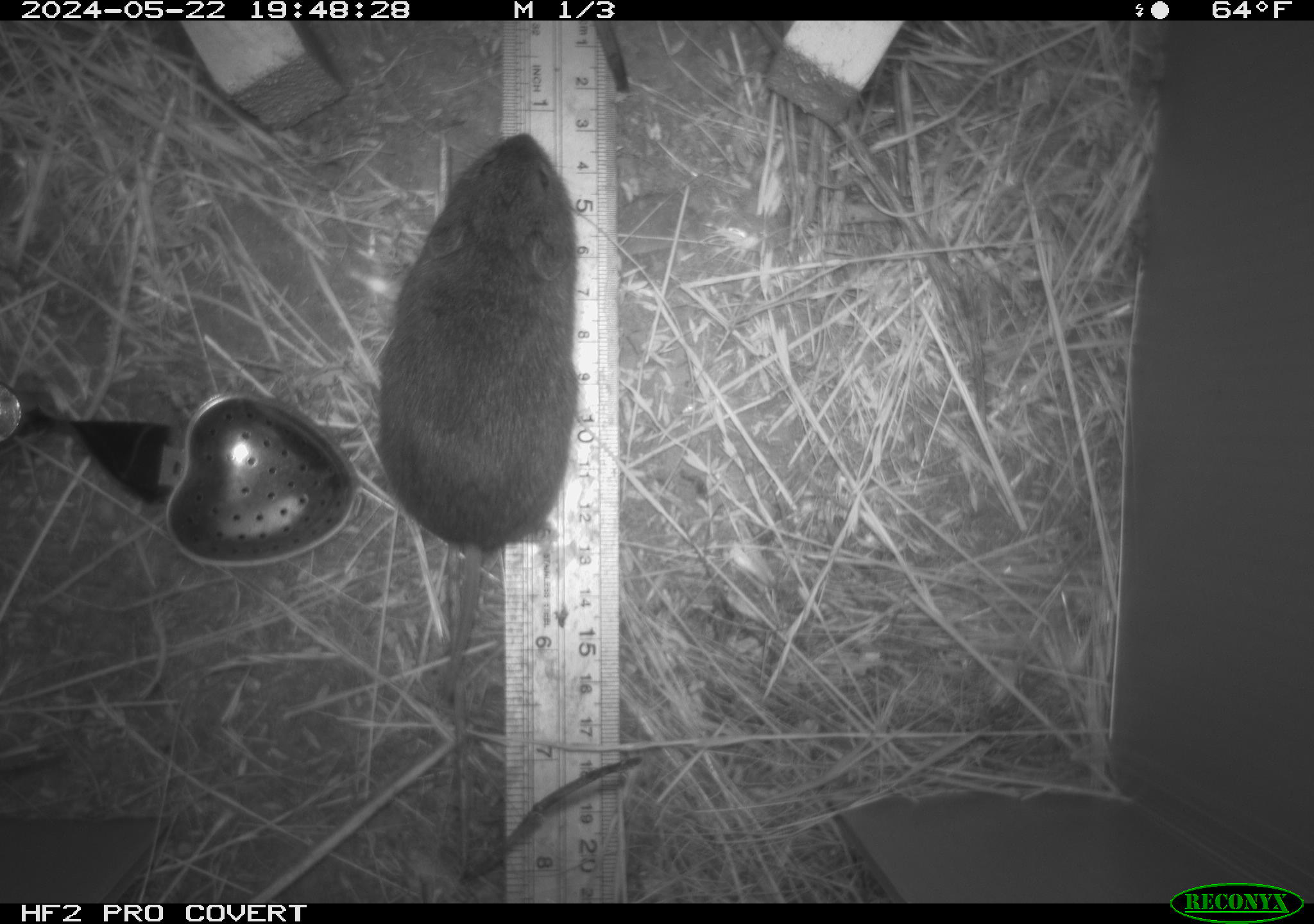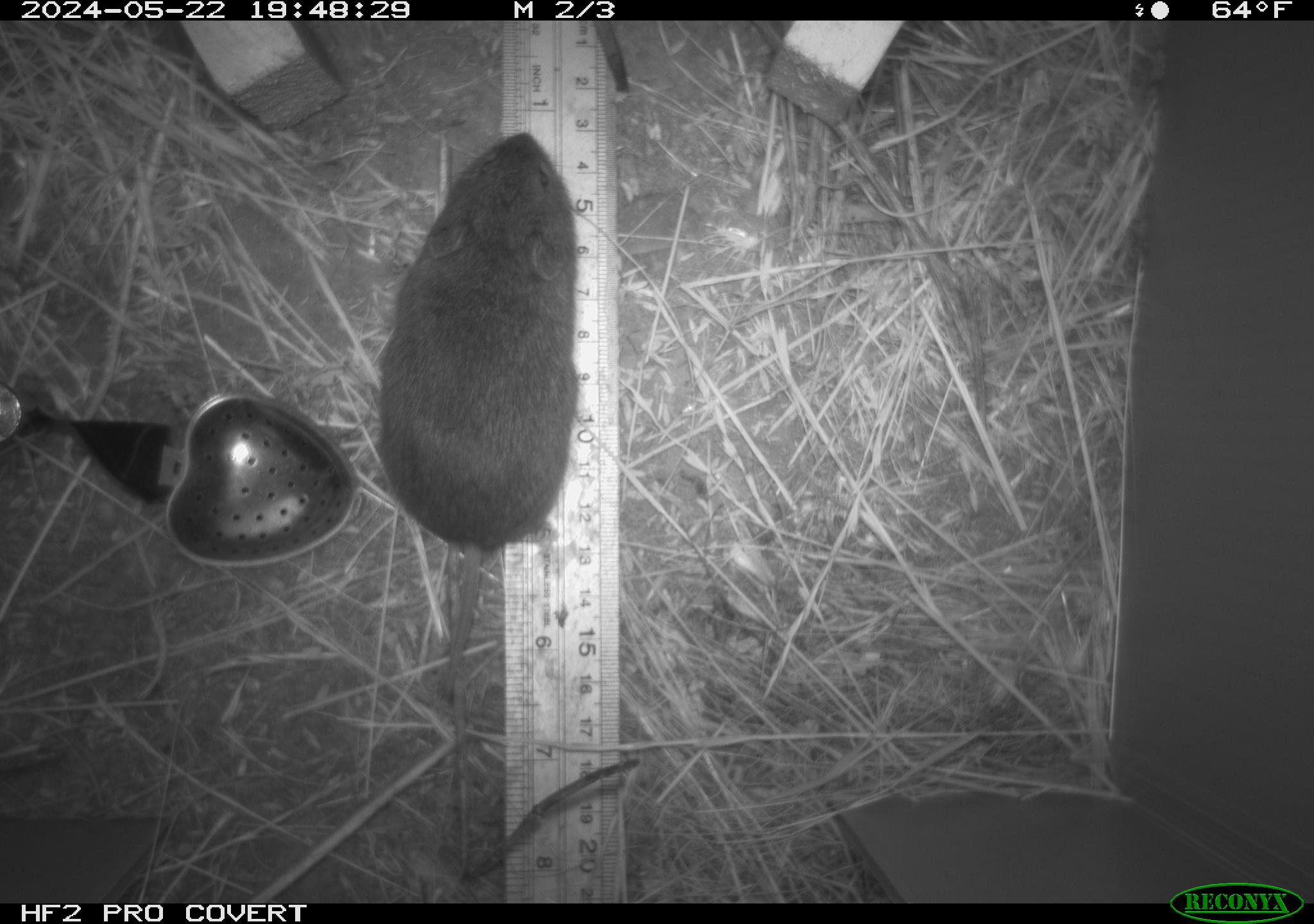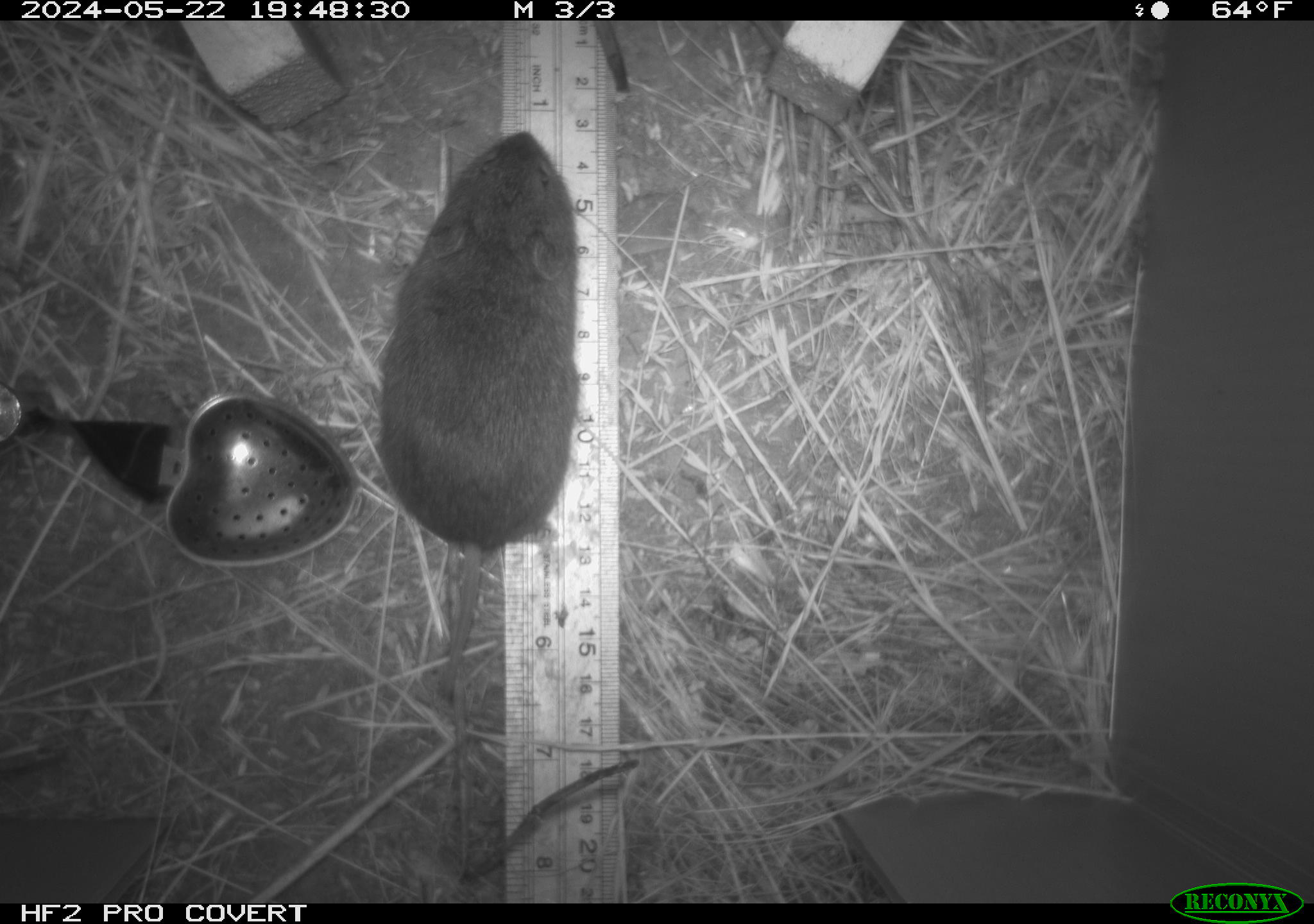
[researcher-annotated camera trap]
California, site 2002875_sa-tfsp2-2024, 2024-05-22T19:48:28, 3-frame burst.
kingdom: Animalia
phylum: Chordata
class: Mammalia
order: Rodentia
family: Cricetidae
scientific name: Arvicolinae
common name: voles, lemmings, and muskrats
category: arvicolinae subfamily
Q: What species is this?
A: Arvicolinae subfamily (voles, lemmings, and muskrats) (Arvicolinae).